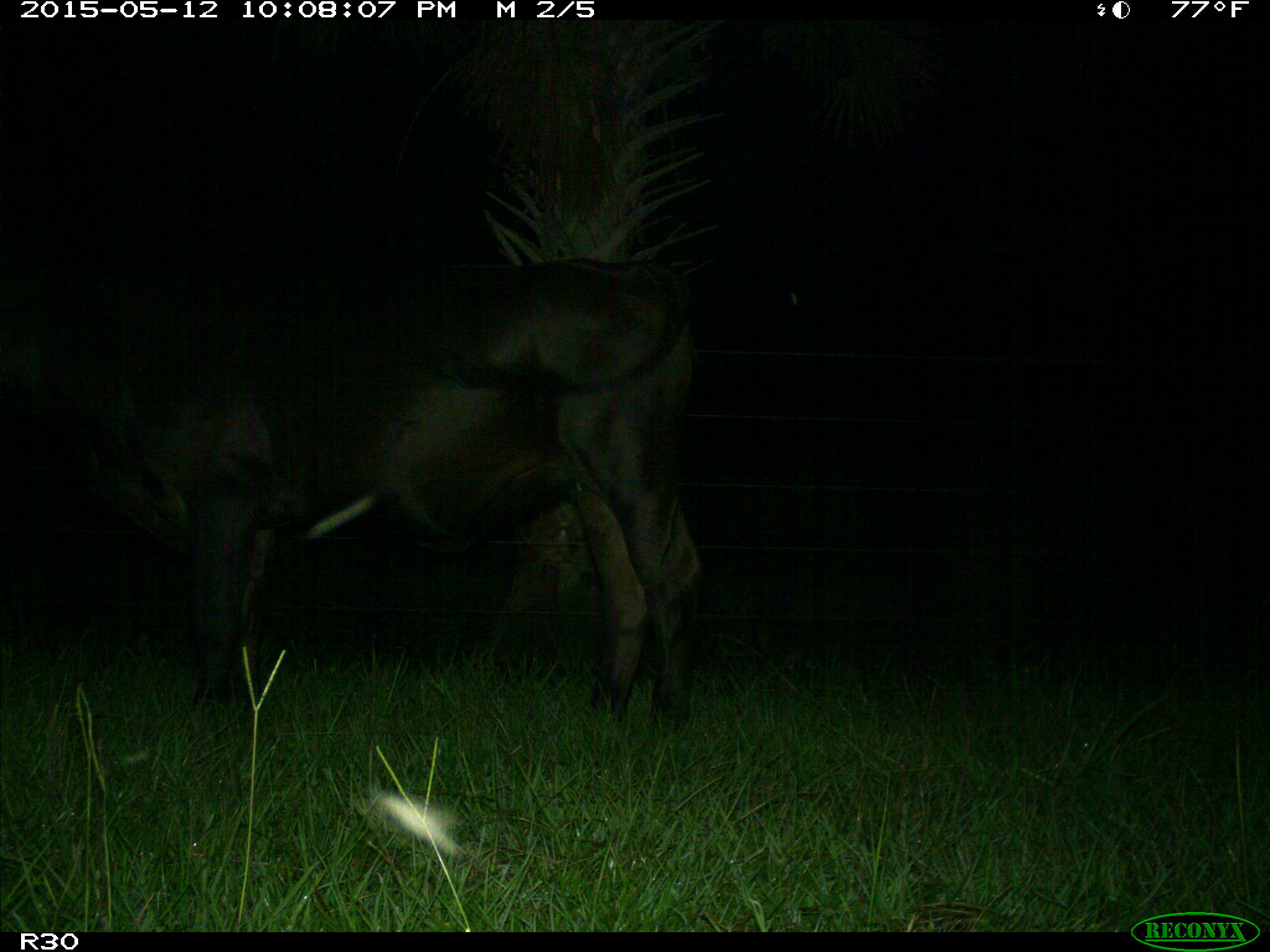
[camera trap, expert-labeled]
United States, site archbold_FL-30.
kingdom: Animalia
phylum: Chordata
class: Mammalia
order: Artiodactyla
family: Bovidae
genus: Bos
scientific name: Bos taurus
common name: domestic cow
Bos taurus (domestic cow).